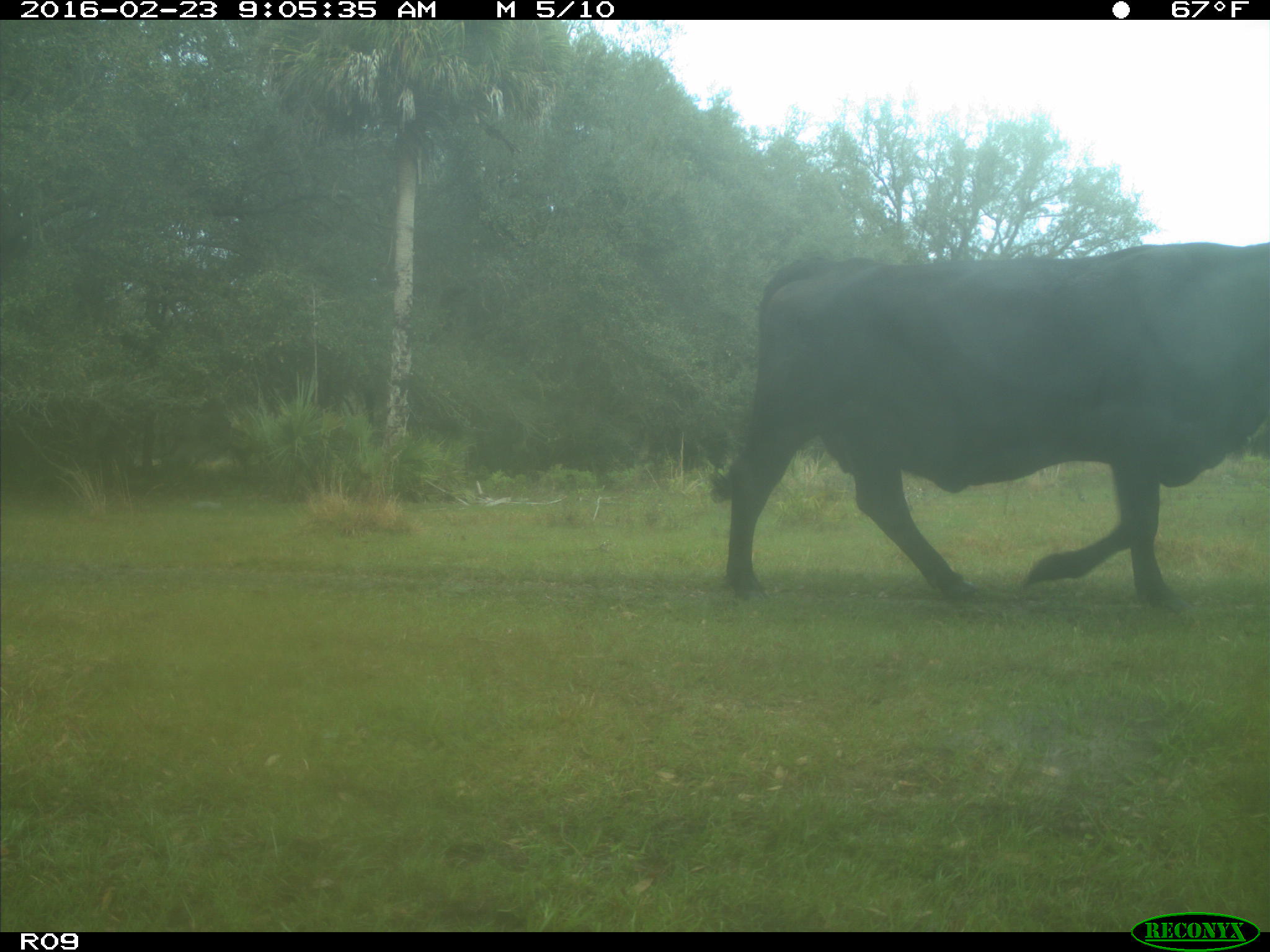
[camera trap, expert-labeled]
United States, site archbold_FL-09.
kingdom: Animalia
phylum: Chordata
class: Mammalia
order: Artiodactyla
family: Bovidae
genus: Bos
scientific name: Bos taurus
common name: domestic cow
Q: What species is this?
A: Bos taurus (domestic cow).